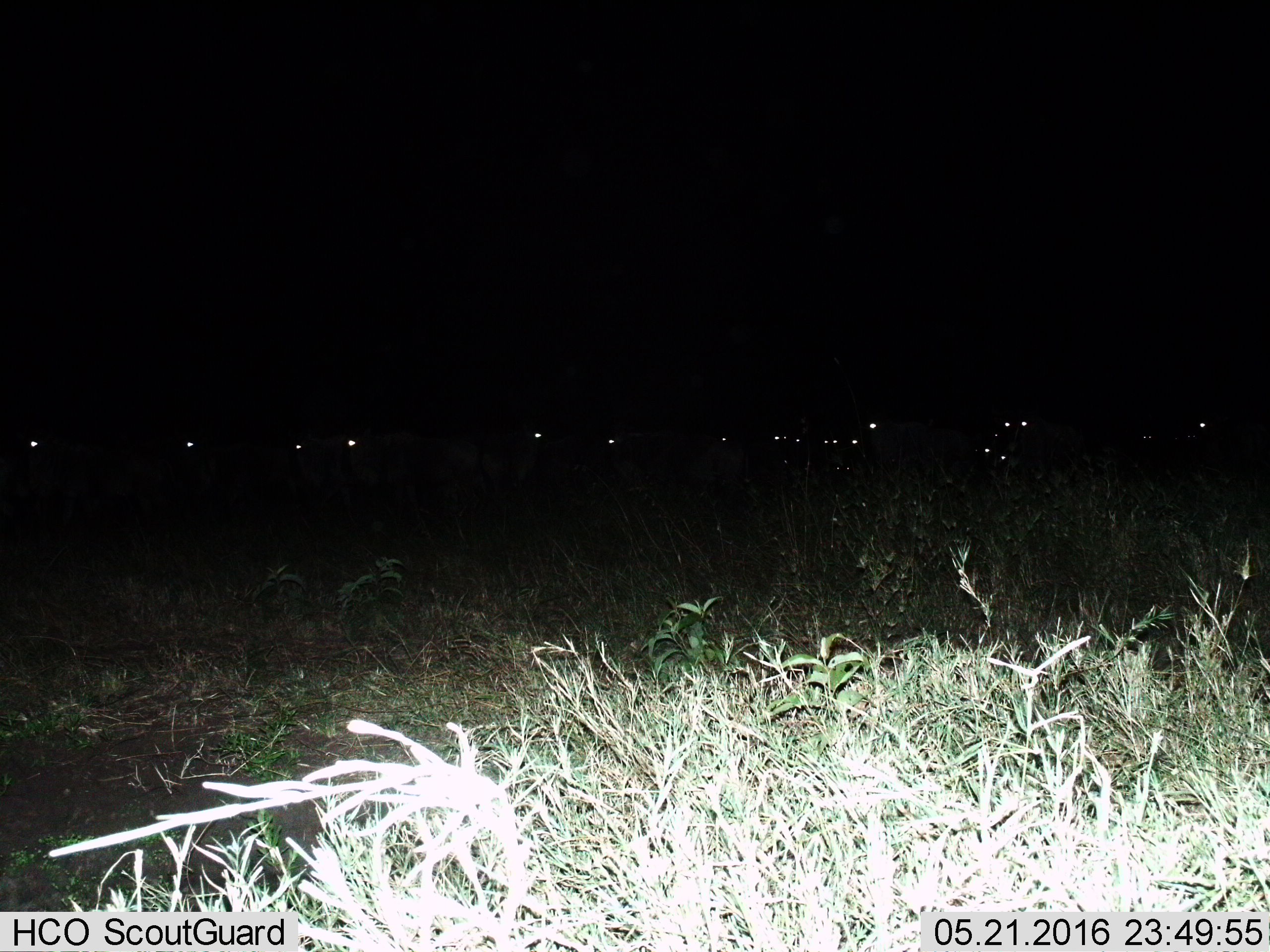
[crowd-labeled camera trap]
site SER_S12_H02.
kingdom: Animalia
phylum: Chordata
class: Mammalia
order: Artiodactyla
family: Bovidae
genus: Connochaetes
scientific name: Connochaetes taurinus taurinus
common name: blue wildebeest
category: wildebeestblue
Wildebeestblue (blue wildebeest) (Connochaetes taurinus taurinus), count 11-50. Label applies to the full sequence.